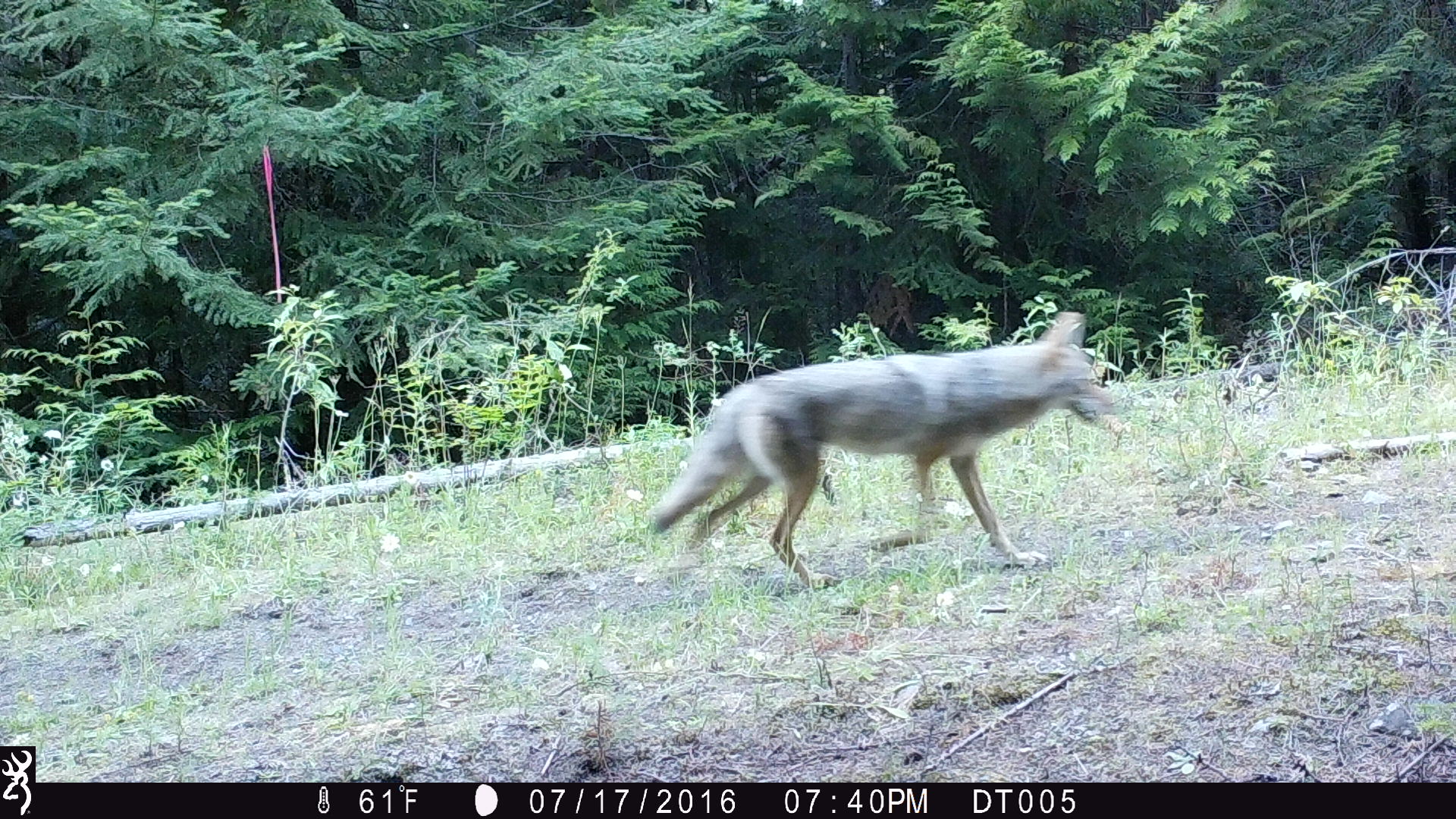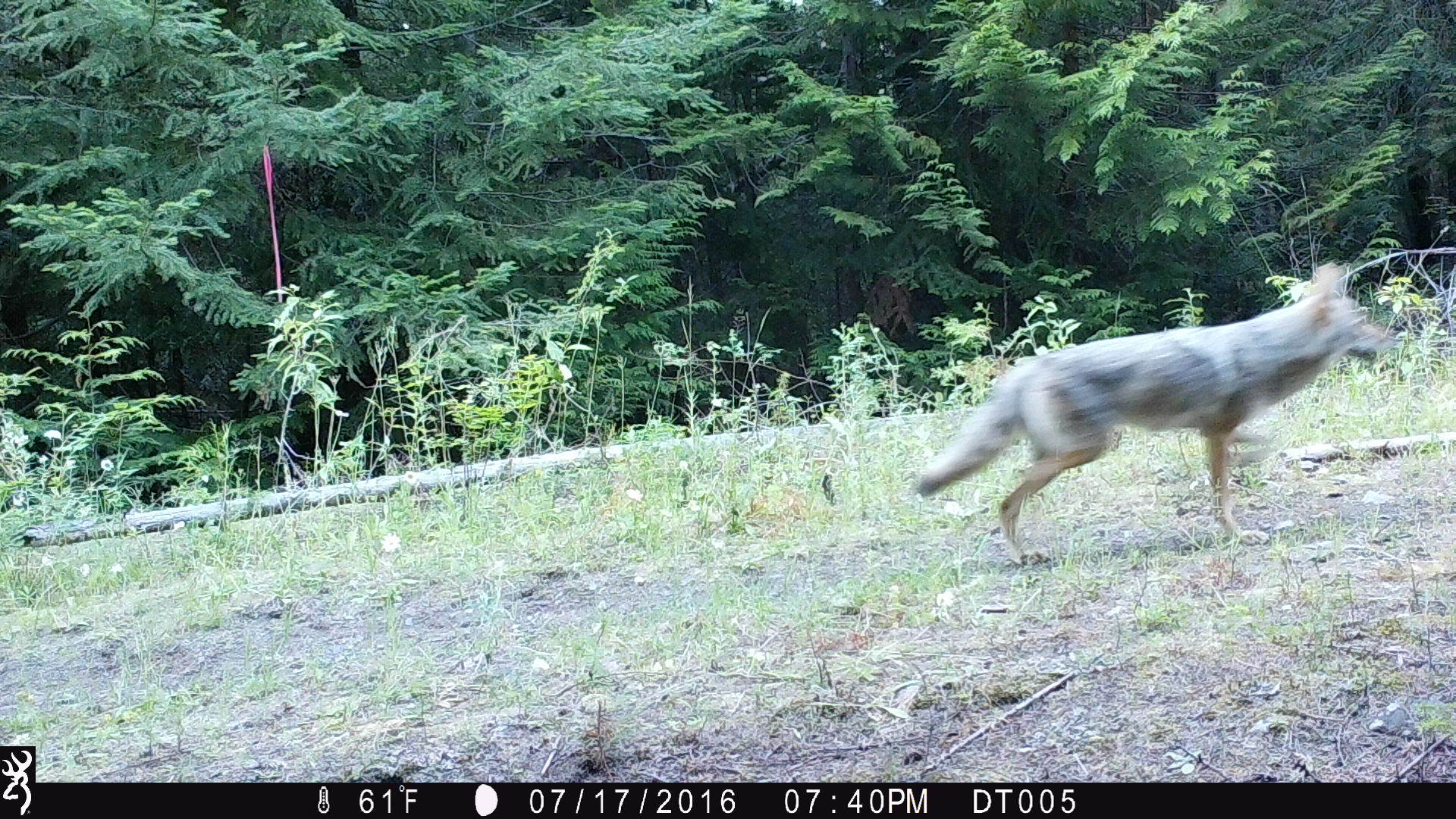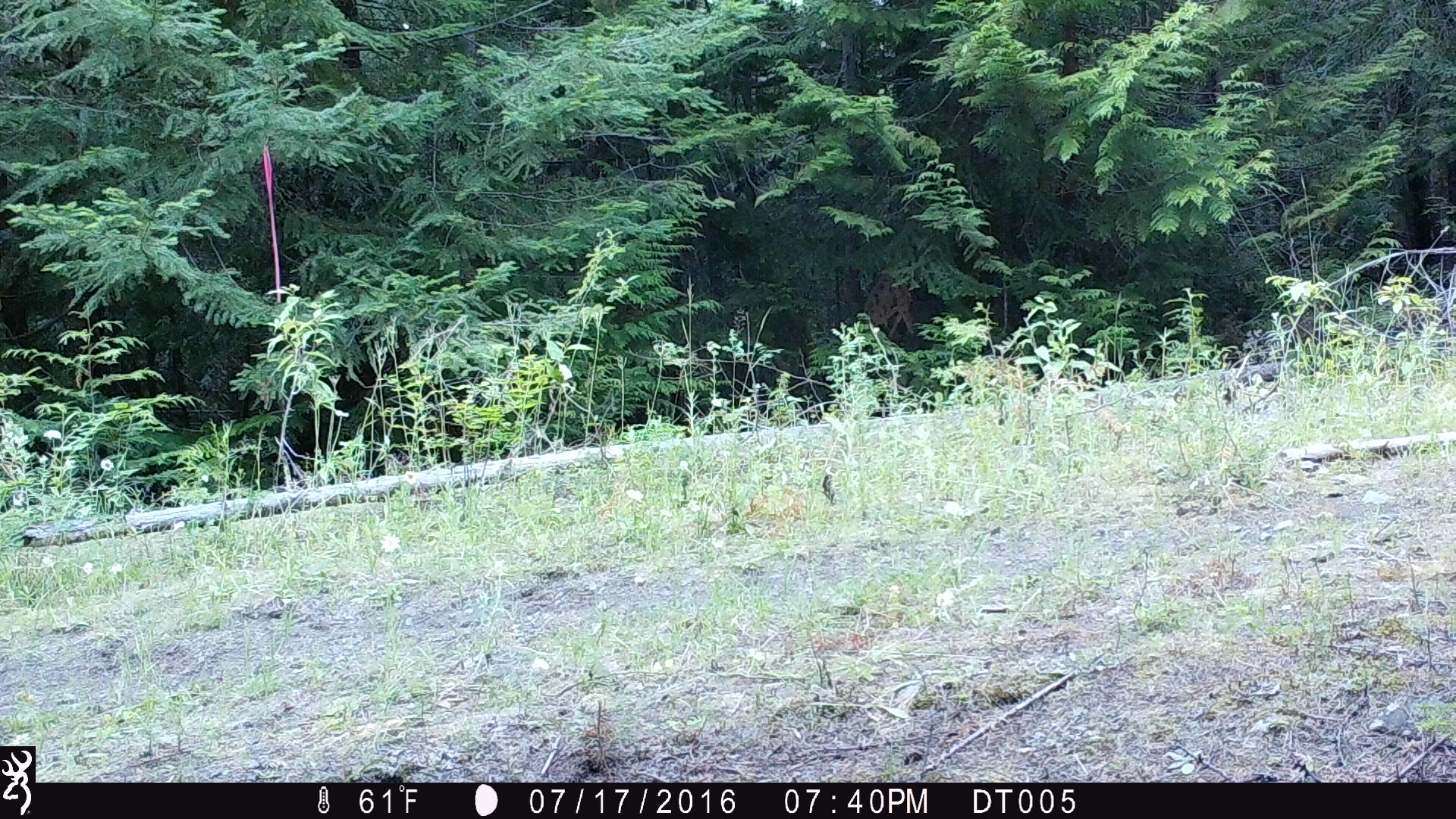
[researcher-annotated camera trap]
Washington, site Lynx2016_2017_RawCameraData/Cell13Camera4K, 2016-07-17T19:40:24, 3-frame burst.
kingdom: Animalia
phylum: Chordata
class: Mammalia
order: Carnivora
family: Canidae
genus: Canis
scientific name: Canis latrans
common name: coyote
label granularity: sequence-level